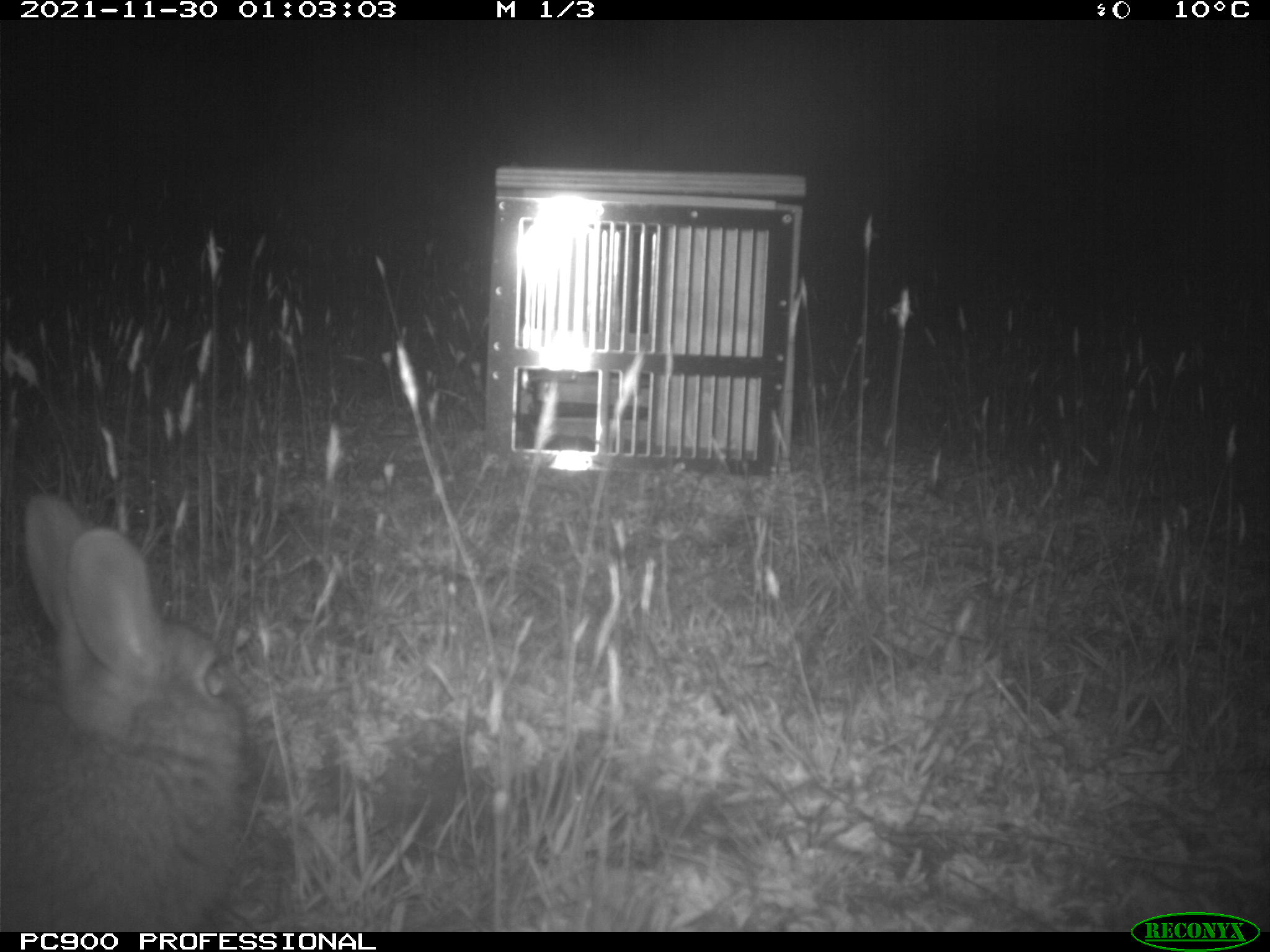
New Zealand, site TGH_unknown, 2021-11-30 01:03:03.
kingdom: Animalia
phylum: Chordata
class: Mammalia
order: Lagomorpha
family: Leporidae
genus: Oryctolagus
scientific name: Oryctolagus cuniculus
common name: european rabbit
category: rabbit